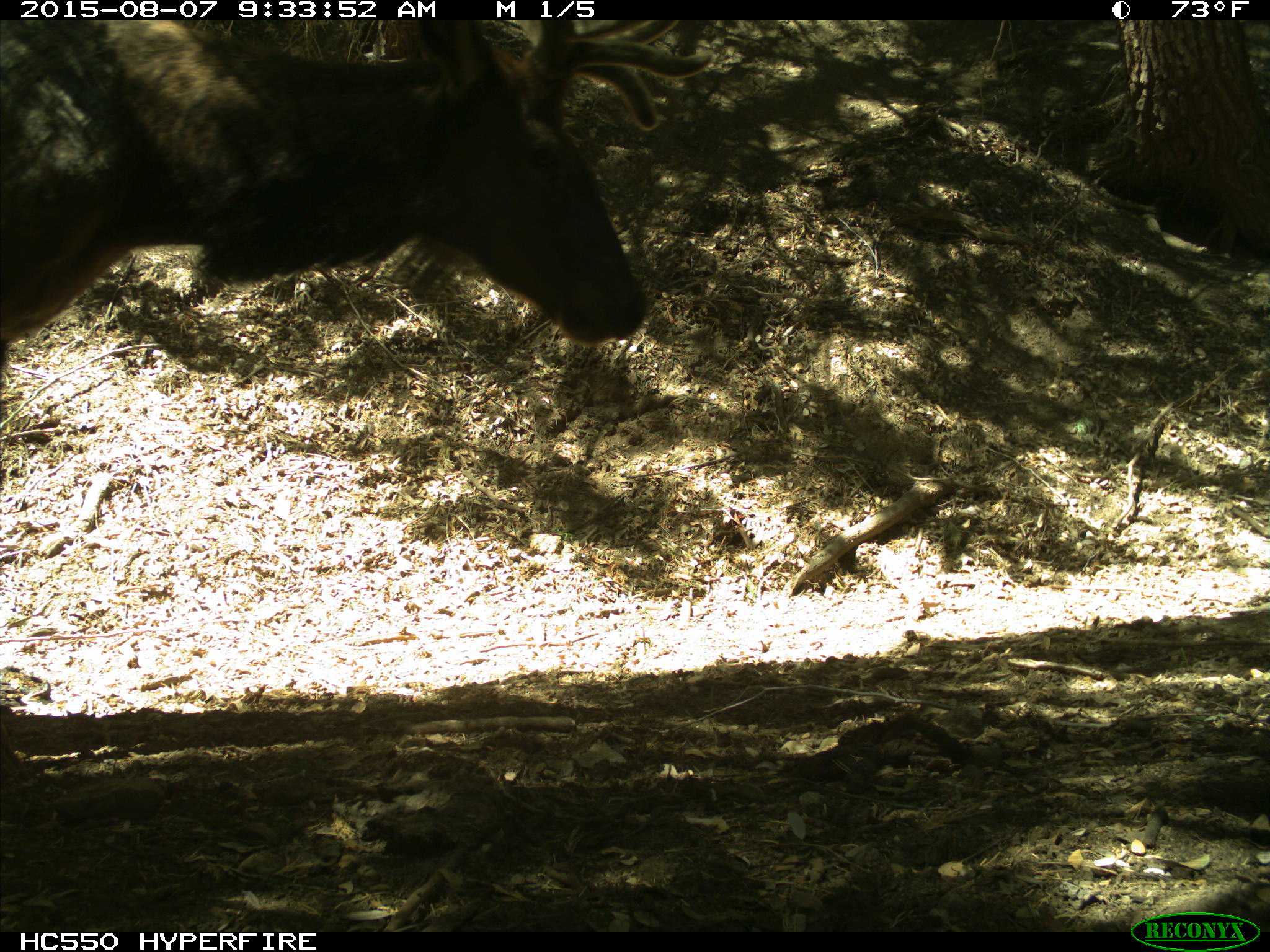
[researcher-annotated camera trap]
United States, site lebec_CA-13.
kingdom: Animalia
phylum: Chordata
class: Mammalia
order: Artiodactyla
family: Cervidae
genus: Cervus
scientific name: Cervus canadensis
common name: elk